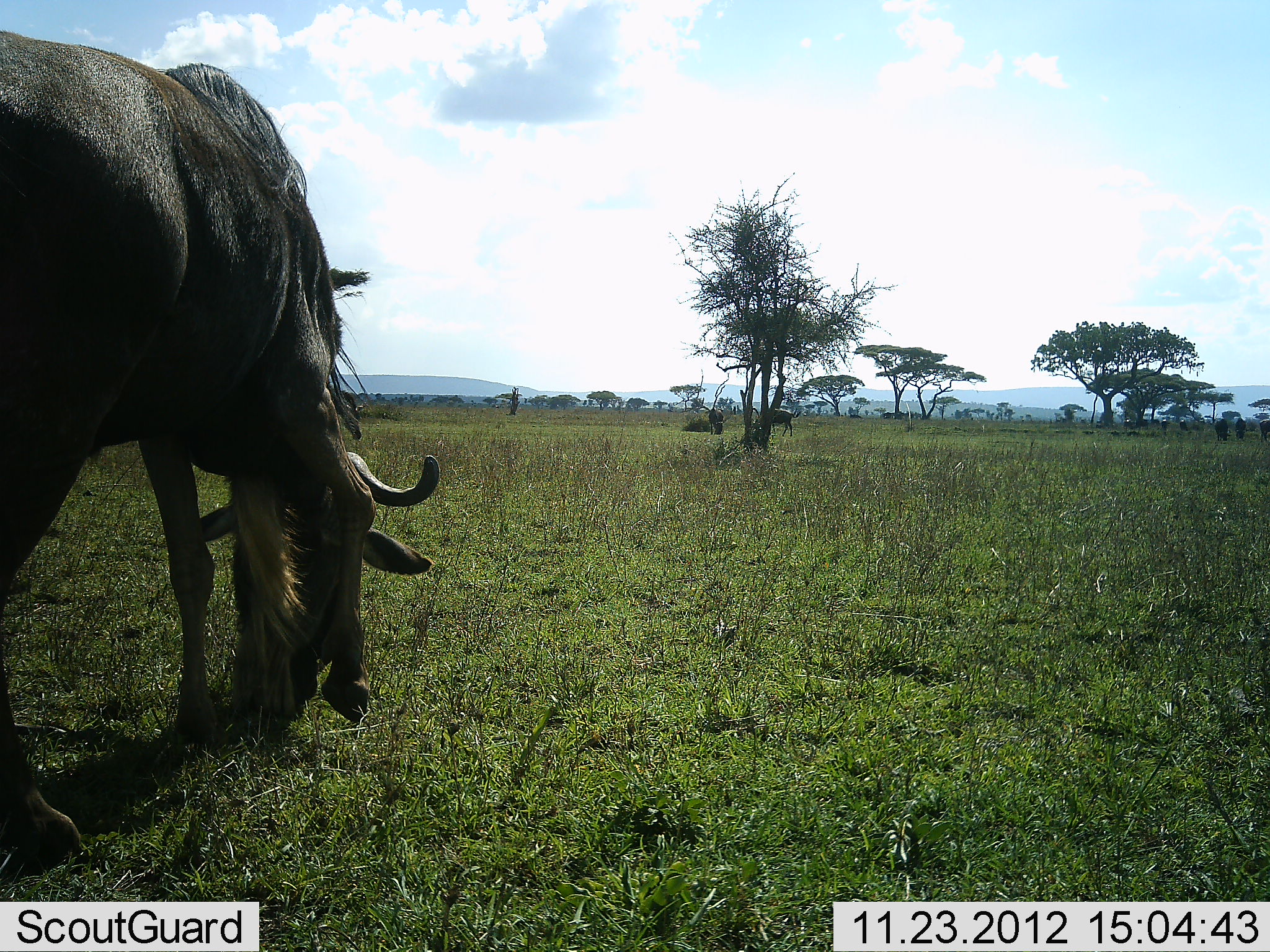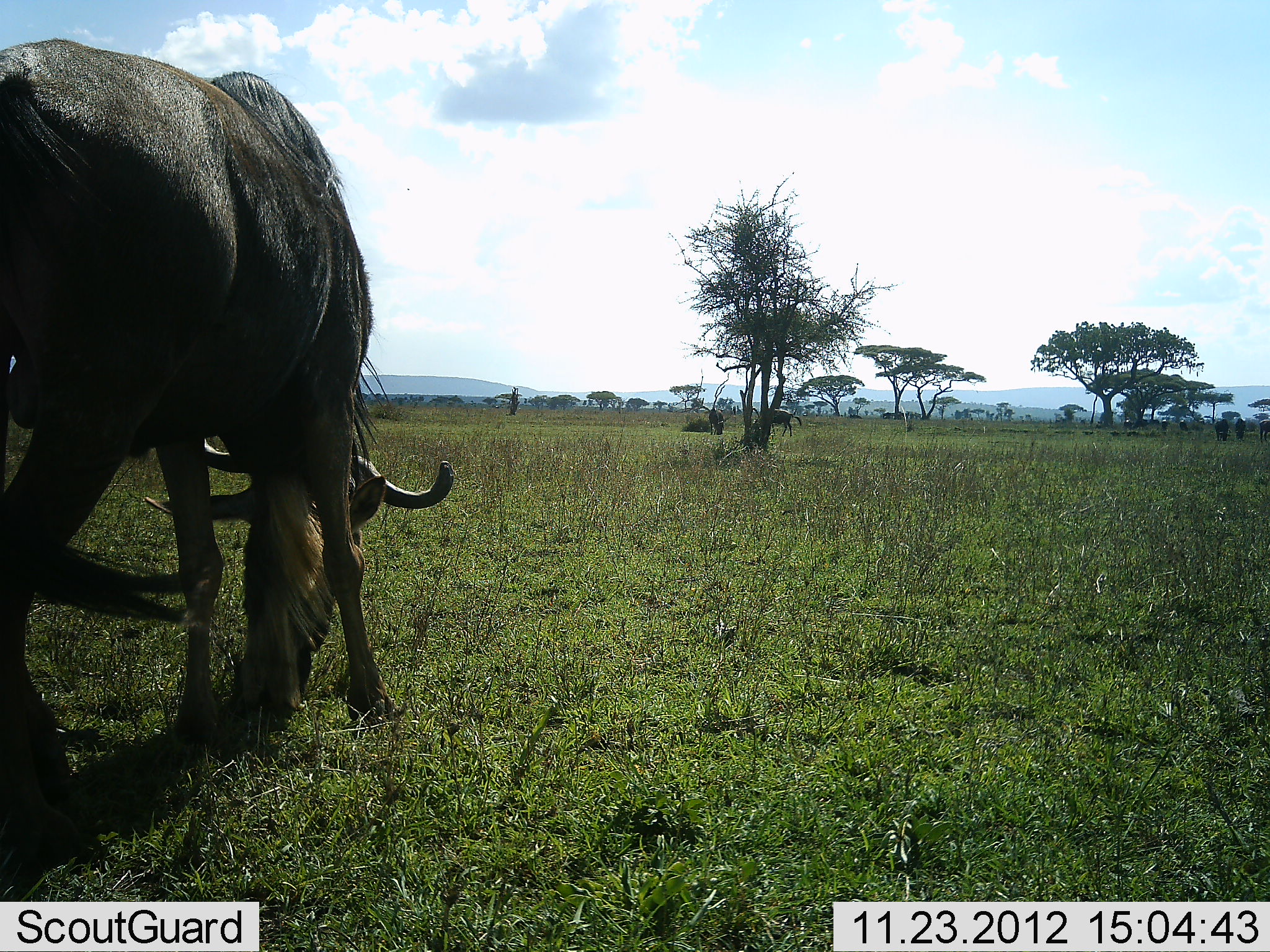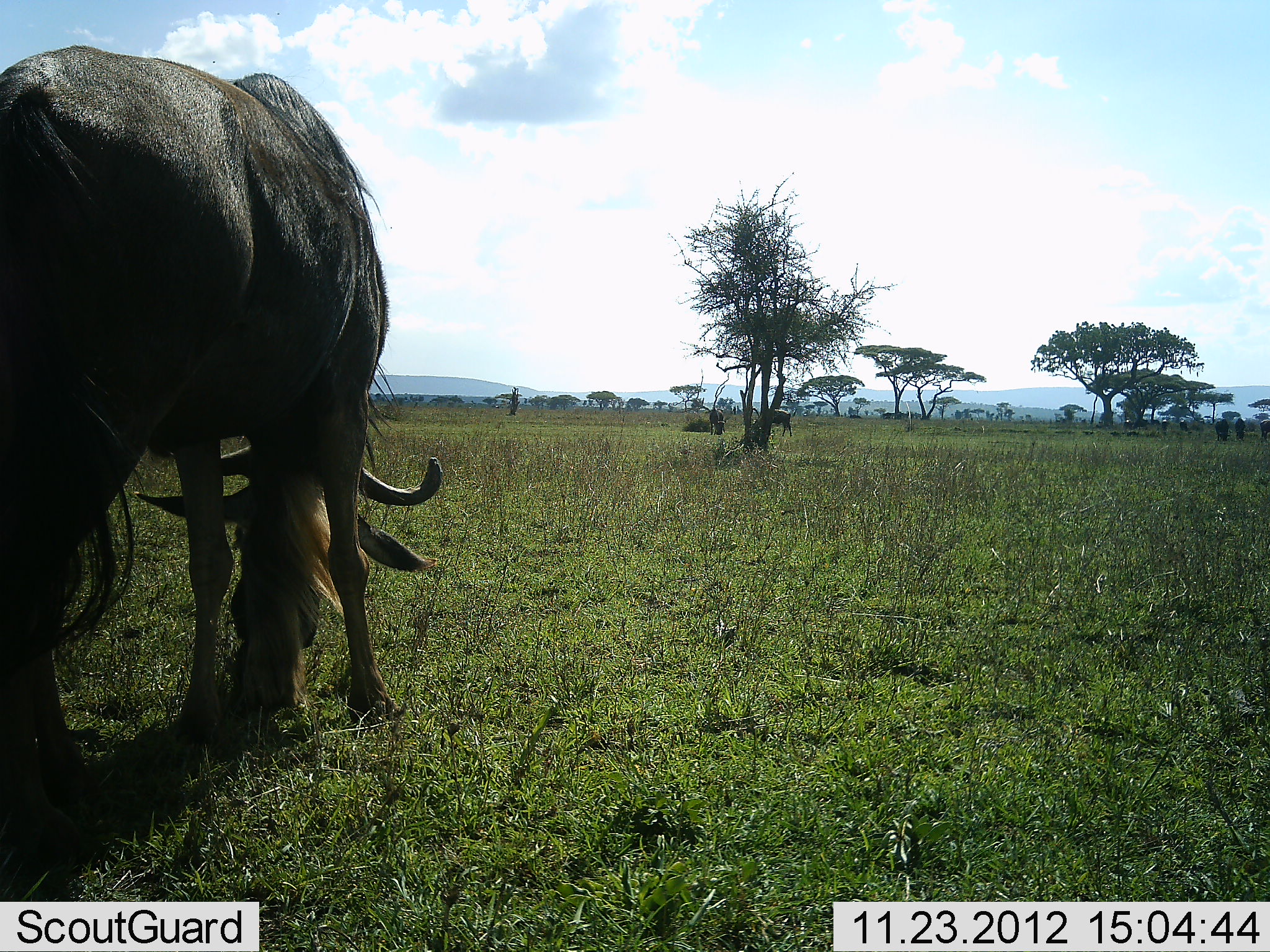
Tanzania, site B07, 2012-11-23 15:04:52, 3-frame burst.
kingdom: Animalia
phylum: Chordata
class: Mammalia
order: Artiodactyla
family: Bovidae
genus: Connochaetes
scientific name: Connochaetes taurinus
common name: blue wildebeest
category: wildebeest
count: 3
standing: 30%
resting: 30%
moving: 10%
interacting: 0%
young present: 0%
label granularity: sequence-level